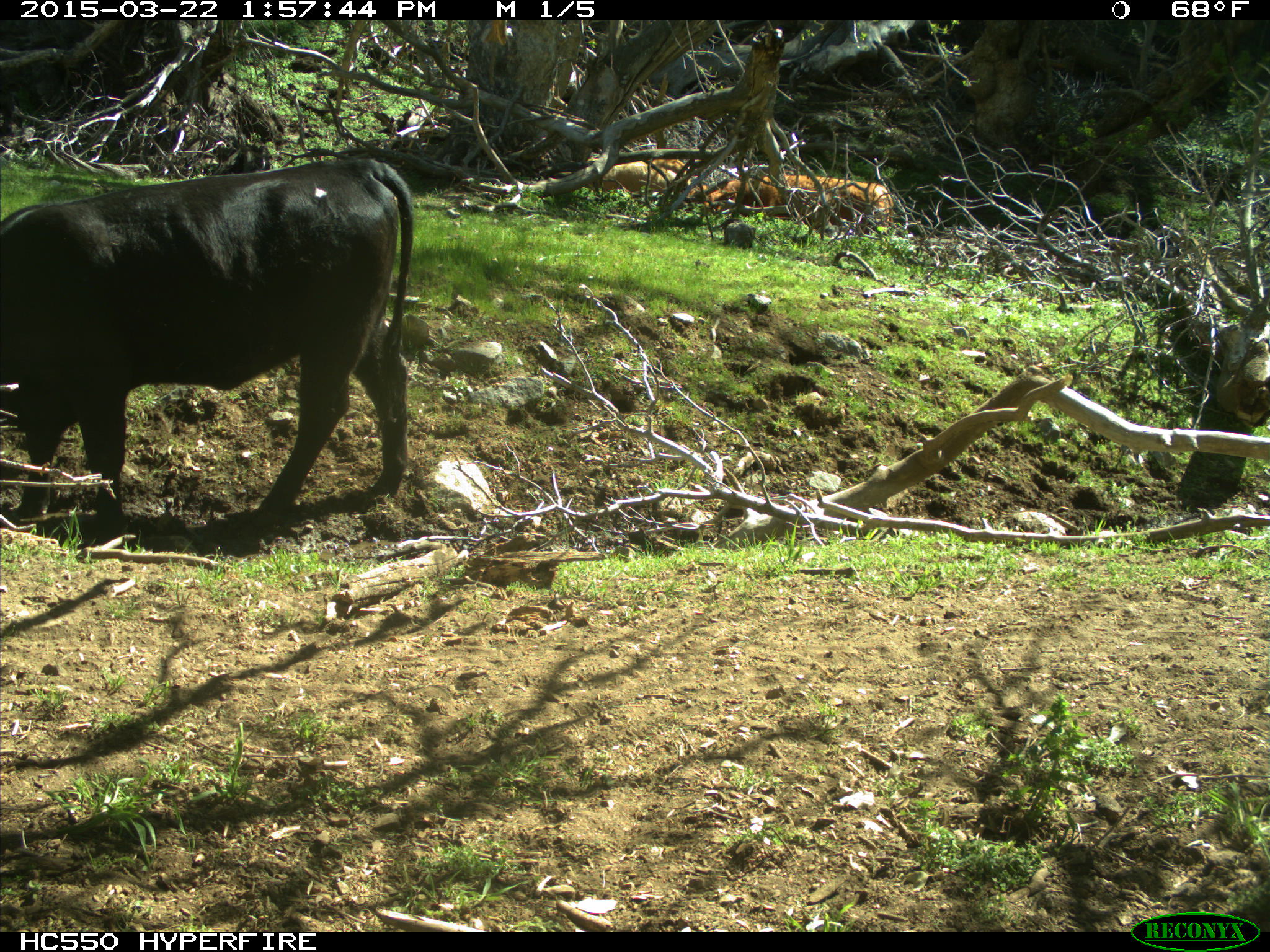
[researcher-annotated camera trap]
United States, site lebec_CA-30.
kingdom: Animalia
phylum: Chordata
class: Mammalia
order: Artiodactyla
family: Bovidae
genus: Bos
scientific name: Bos taurus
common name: domestic cow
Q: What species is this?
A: Bos taurus (domestic cow).